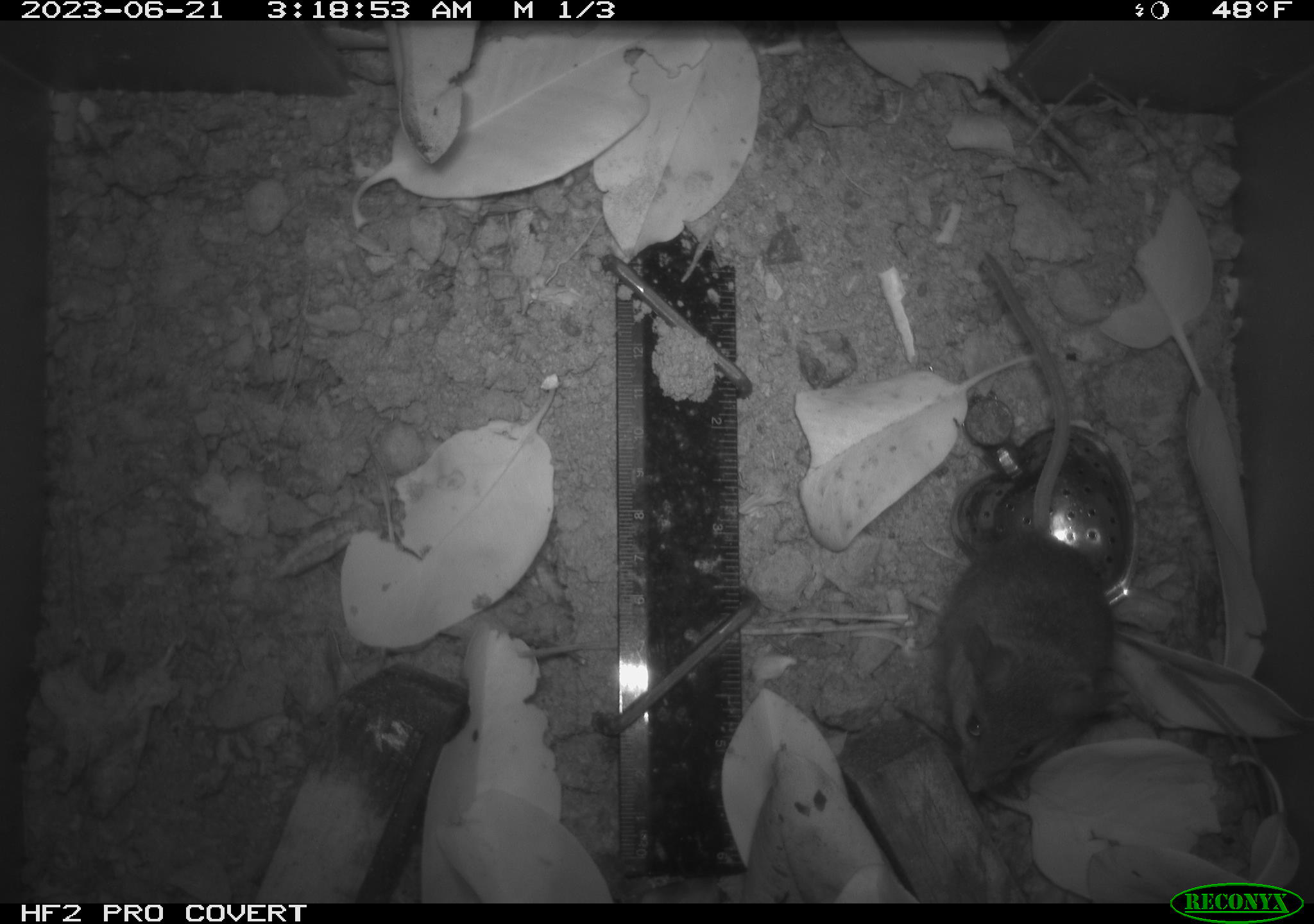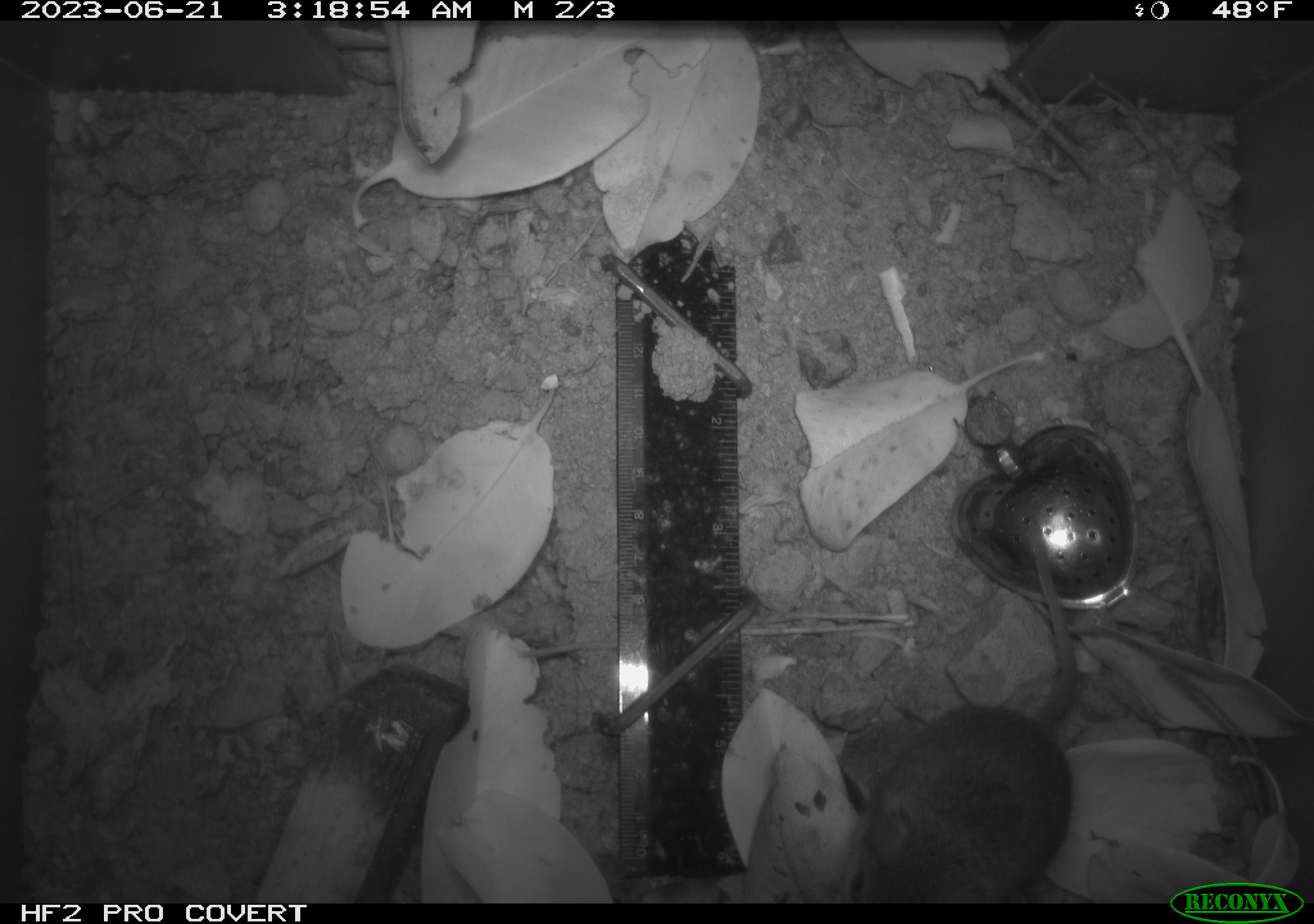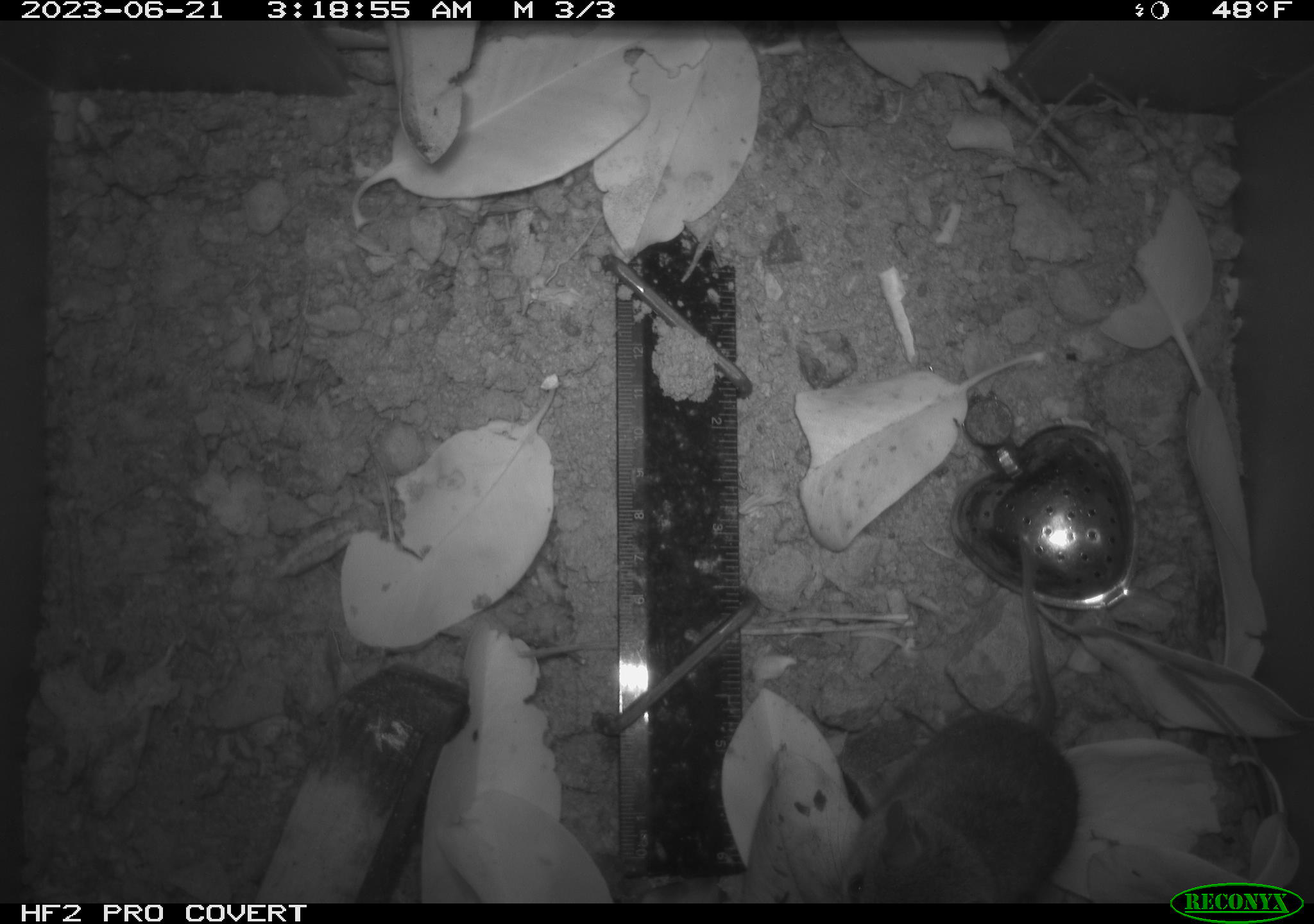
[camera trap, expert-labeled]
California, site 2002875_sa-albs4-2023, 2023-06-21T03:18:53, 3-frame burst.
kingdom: Animalia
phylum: Chordata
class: Mammalia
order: Rodentia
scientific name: Rodentia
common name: mouse species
Mouse species (Rodentia).